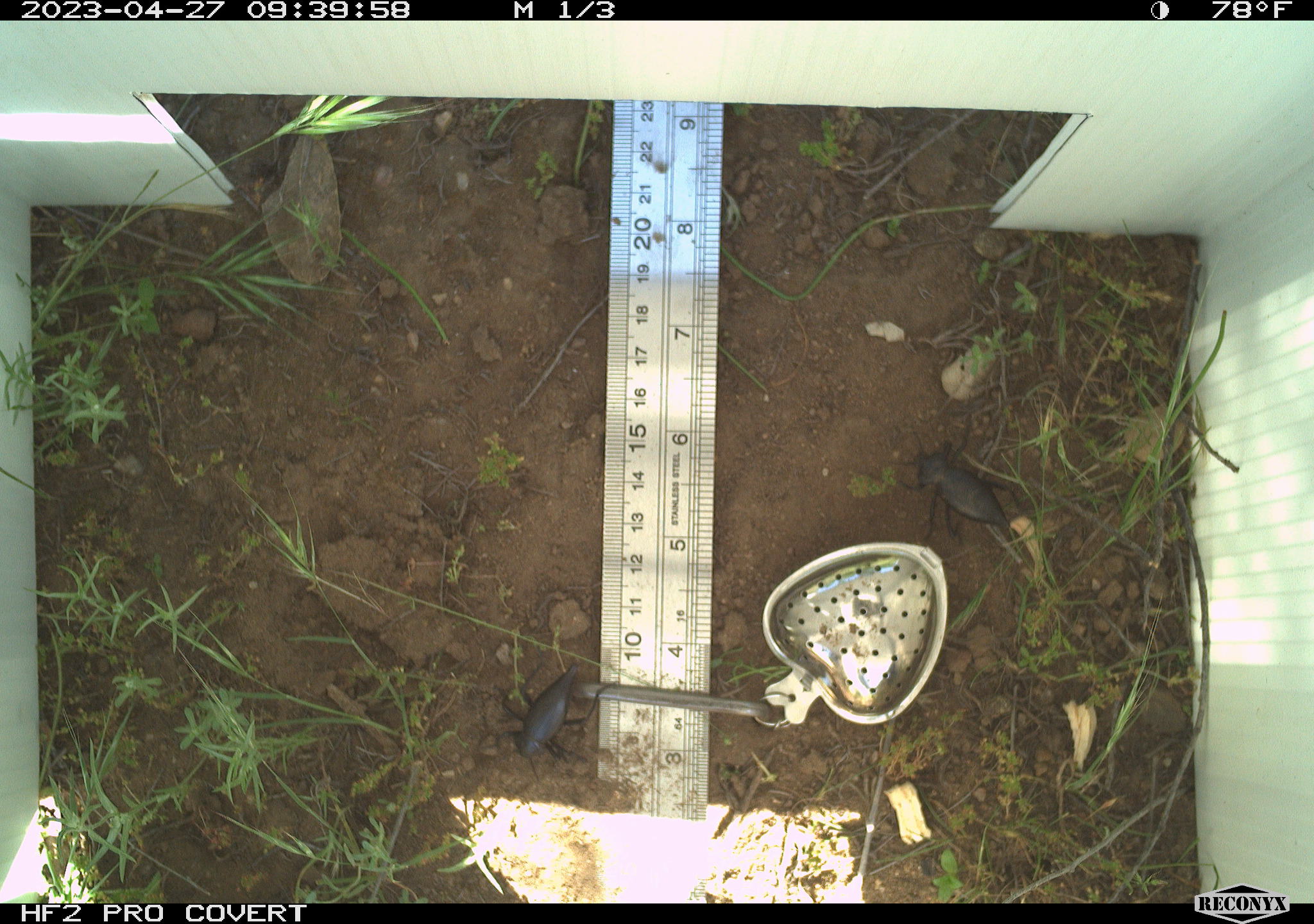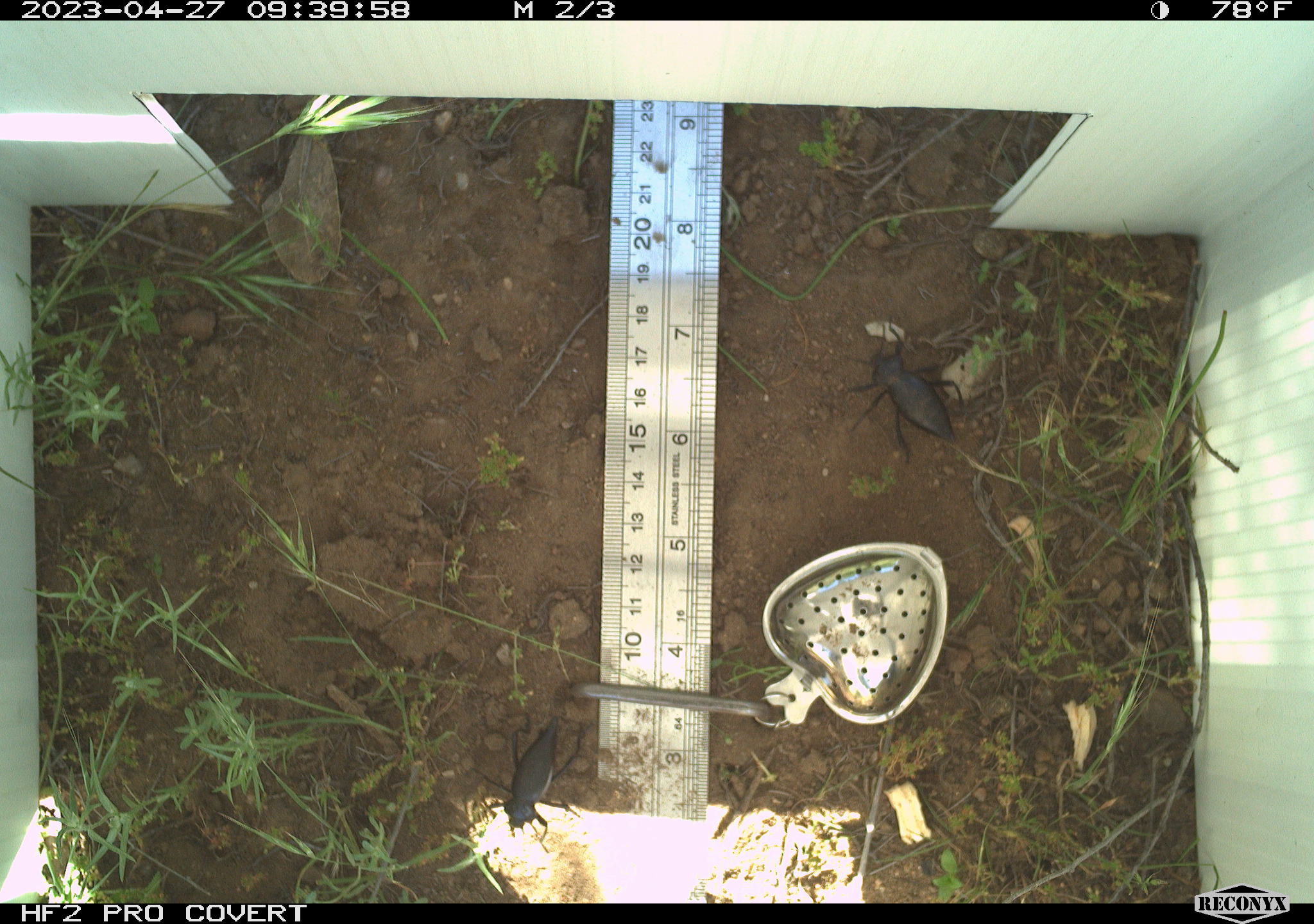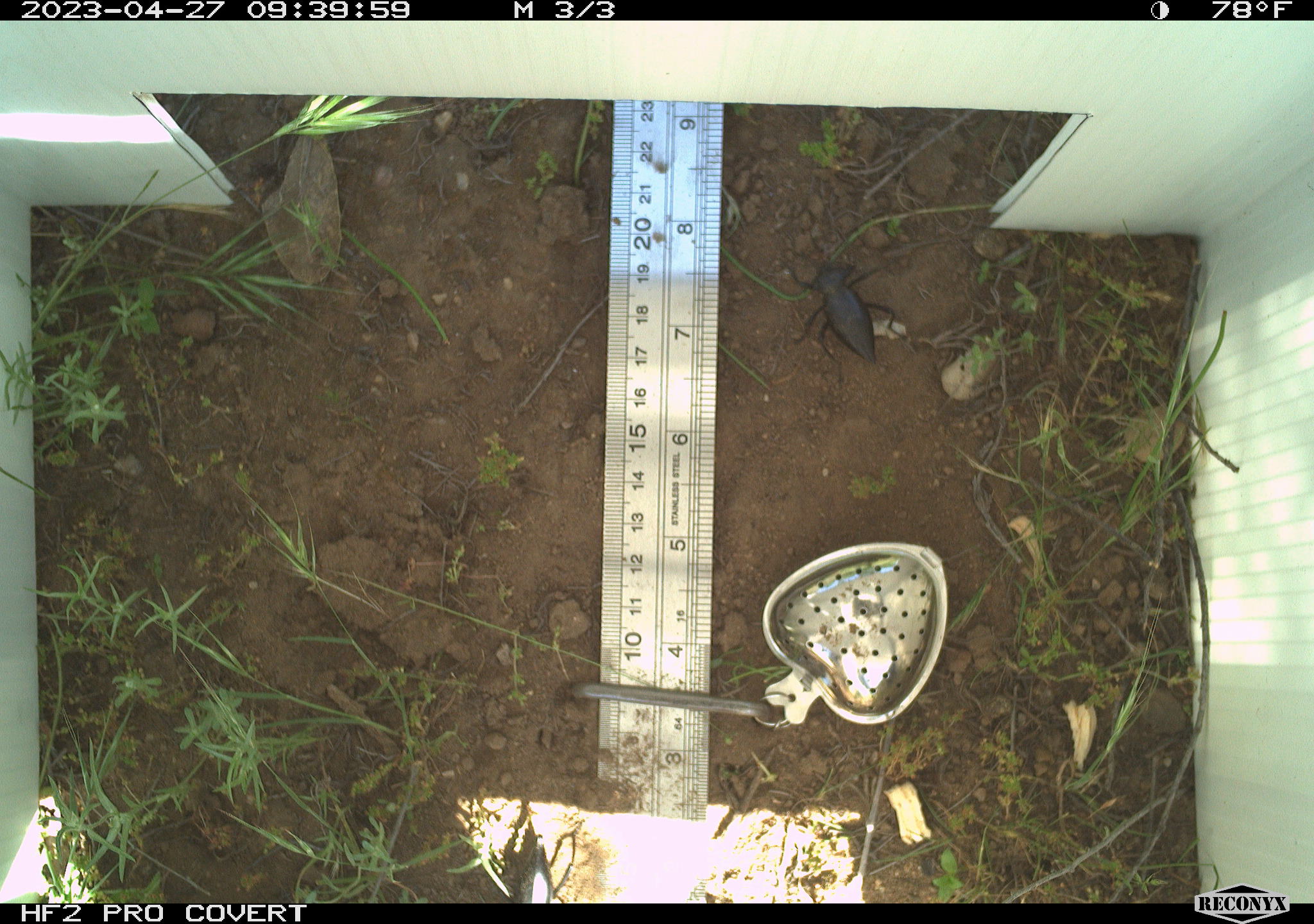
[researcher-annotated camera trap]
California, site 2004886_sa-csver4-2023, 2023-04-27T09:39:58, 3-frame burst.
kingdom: Animalia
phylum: Arthropoda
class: Insecta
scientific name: Insecta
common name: insect